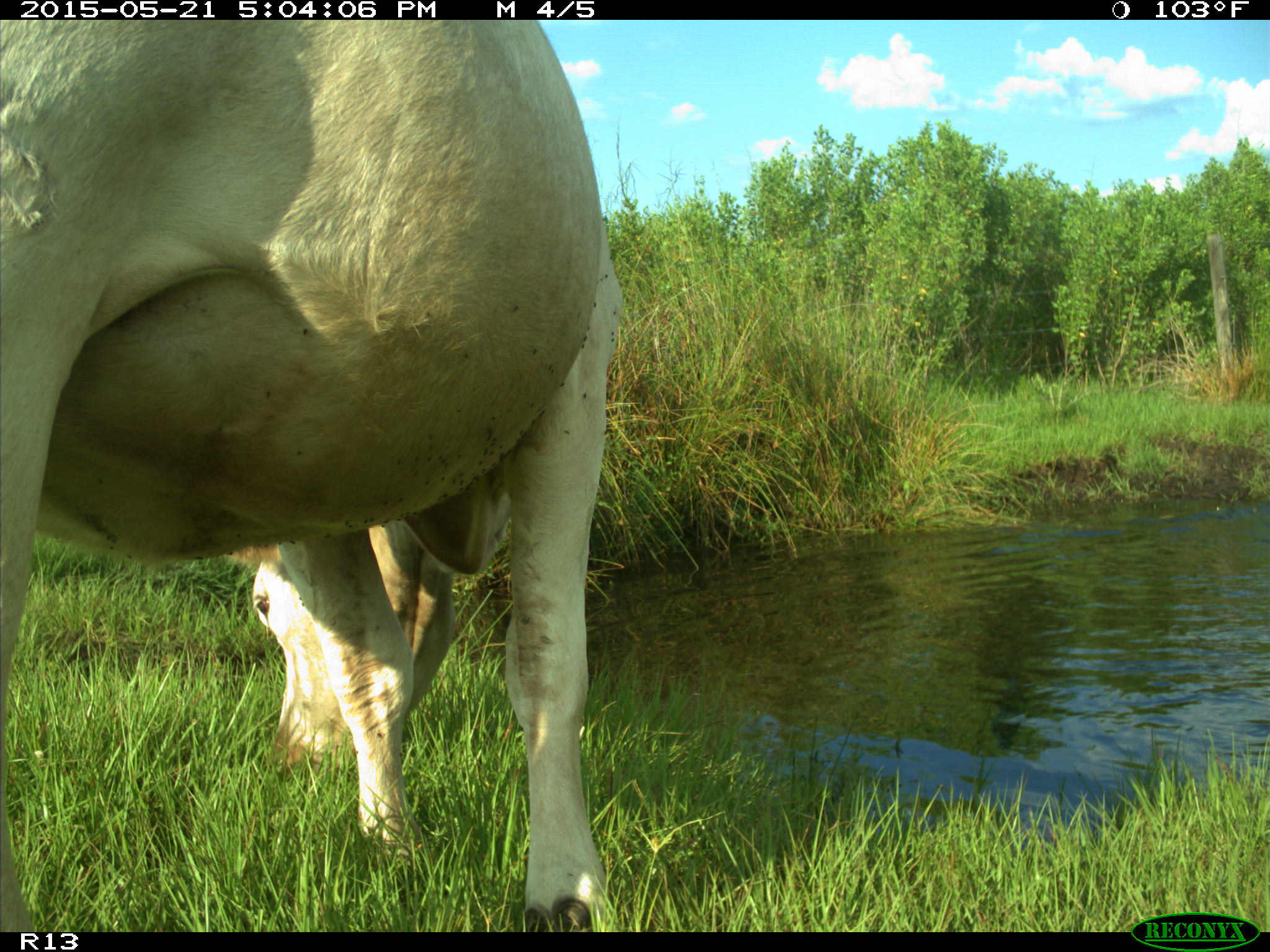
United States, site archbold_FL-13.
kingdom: Animalia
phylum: Chordata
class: Mammalia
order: Artiodactyla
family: Bovidae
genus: Bos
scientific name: Bos taurus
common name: domestic cow